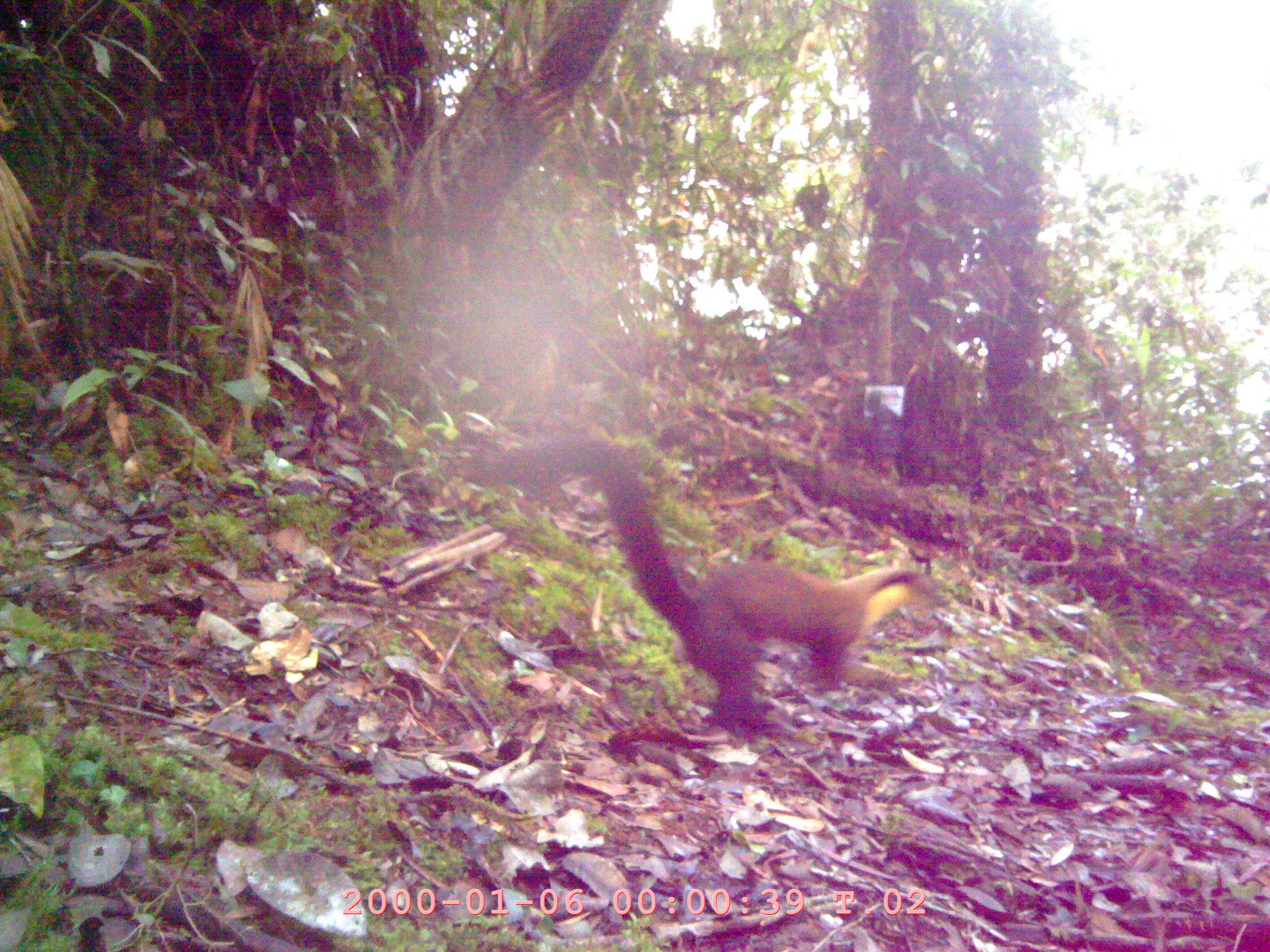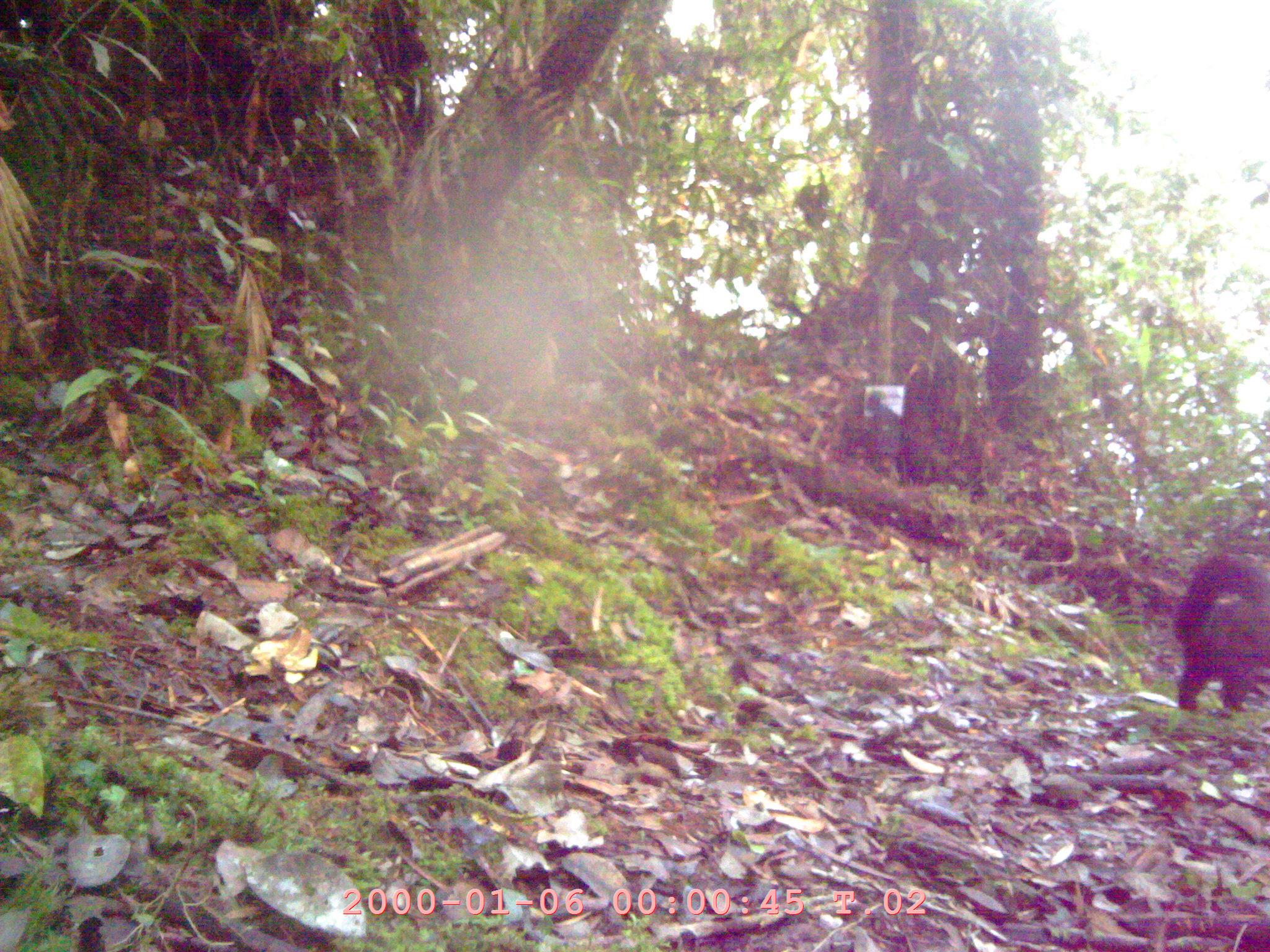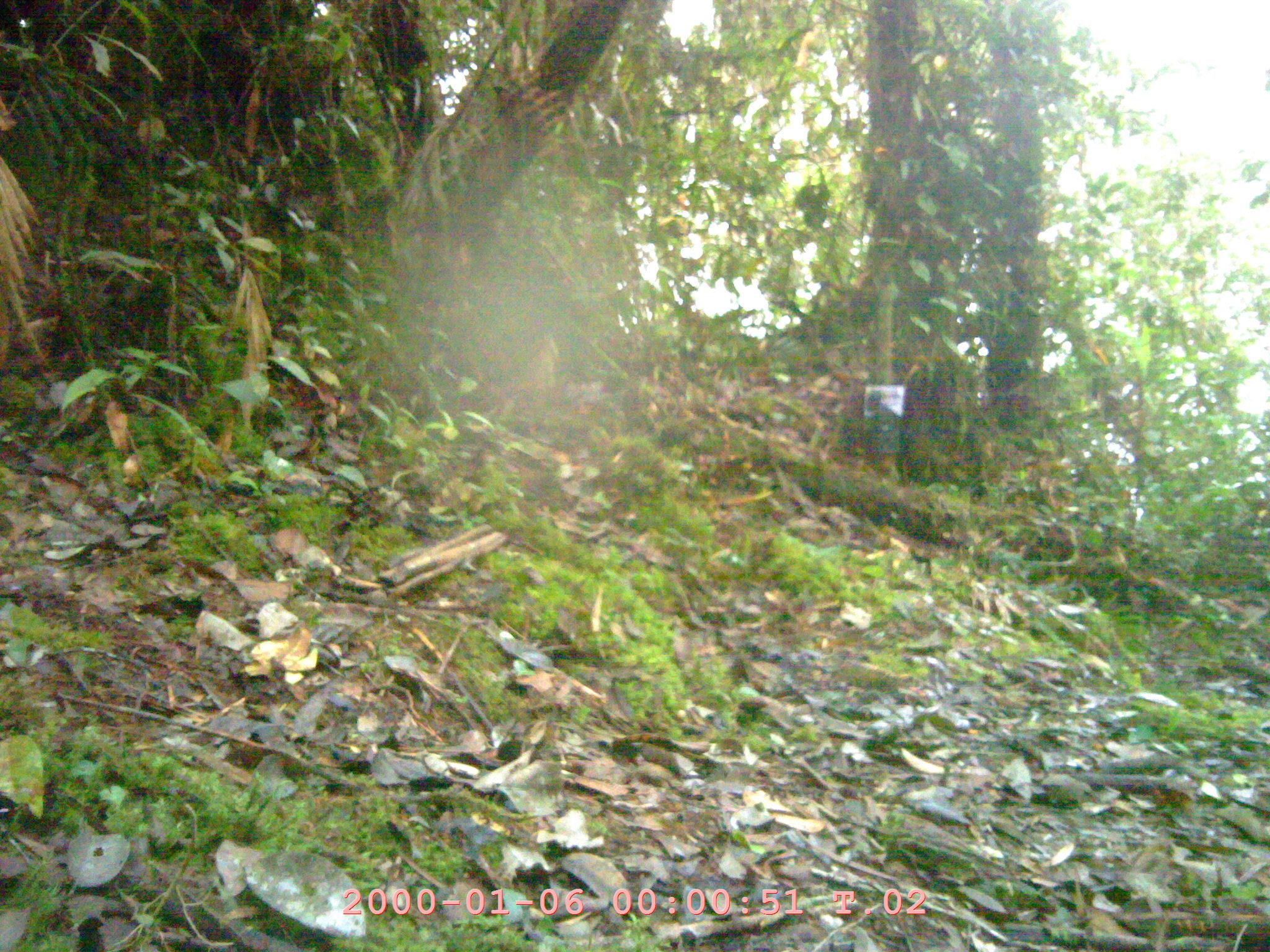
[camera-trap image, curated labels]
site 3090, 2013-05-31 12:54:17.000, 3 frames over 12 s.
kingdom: Animalia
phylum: Chordata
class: Mammalia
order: Carnivora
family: Mustelidae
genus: Martes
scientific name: Martes flavigula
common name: yellow-throated marten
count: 1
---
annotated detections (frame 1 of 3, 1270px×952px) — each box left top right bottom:
martes flavigula: 476 430 951 740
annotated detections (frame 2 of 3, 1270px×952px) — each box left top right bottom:
martes flavigula: 1168 551 1265 713